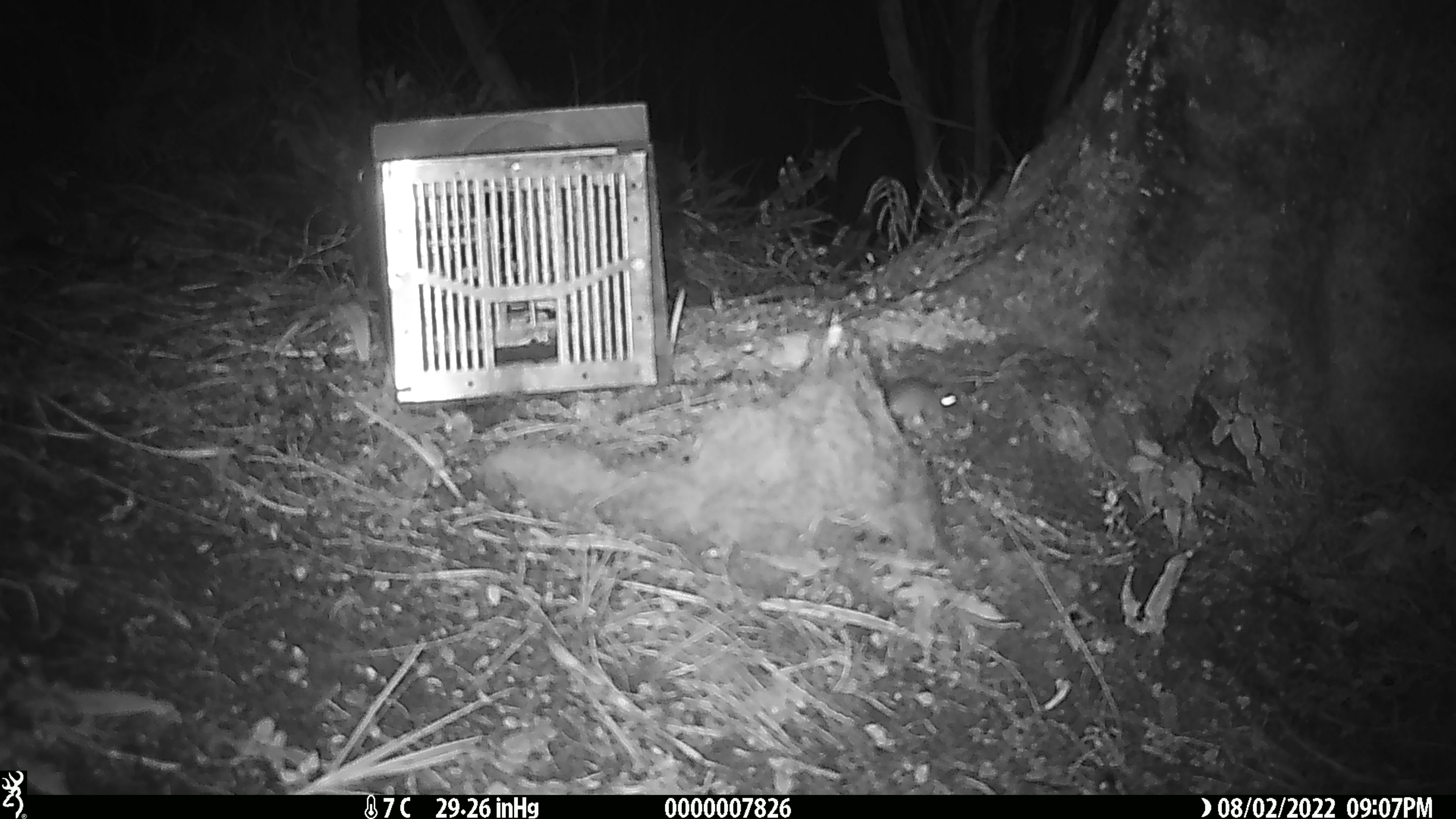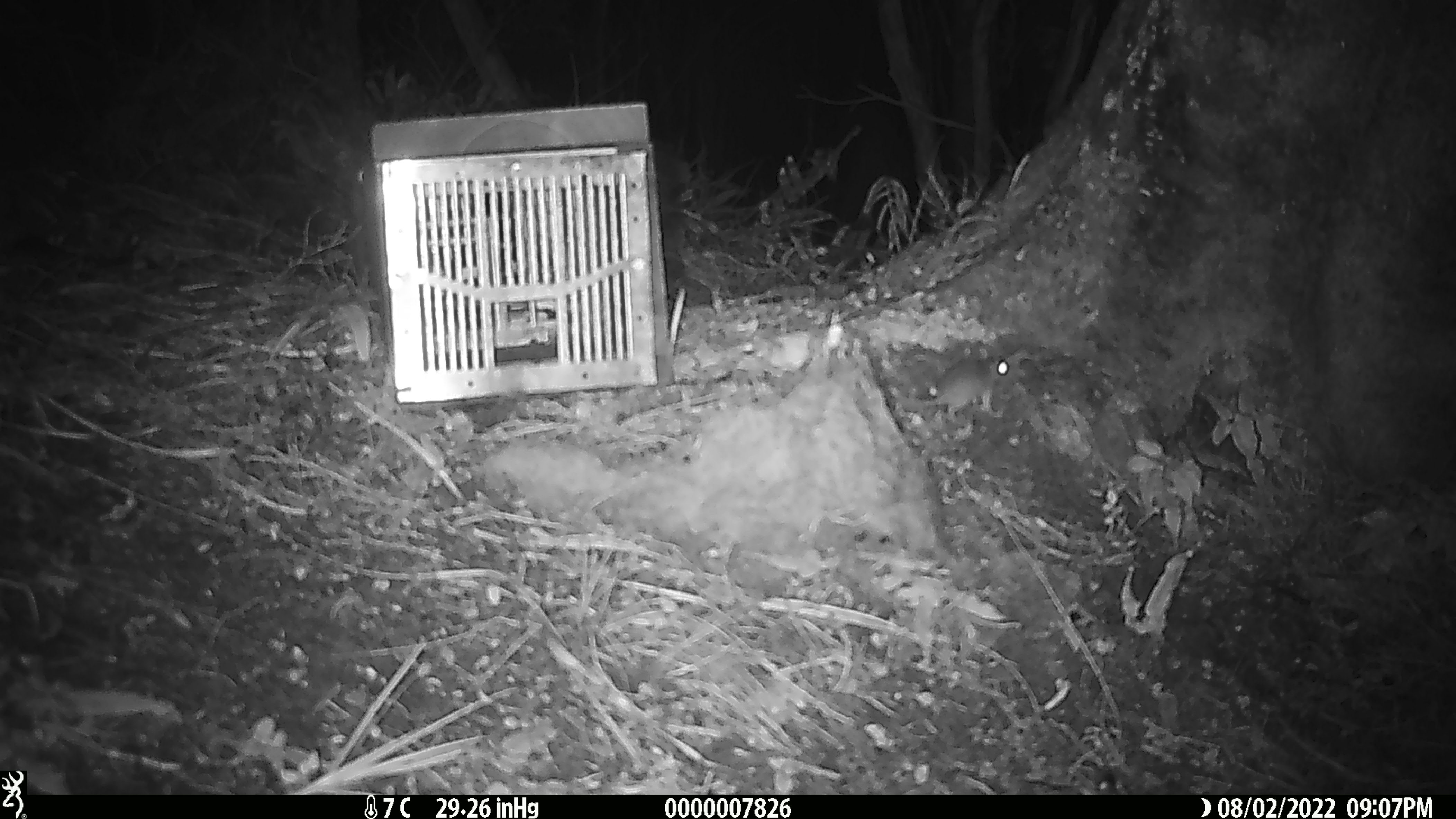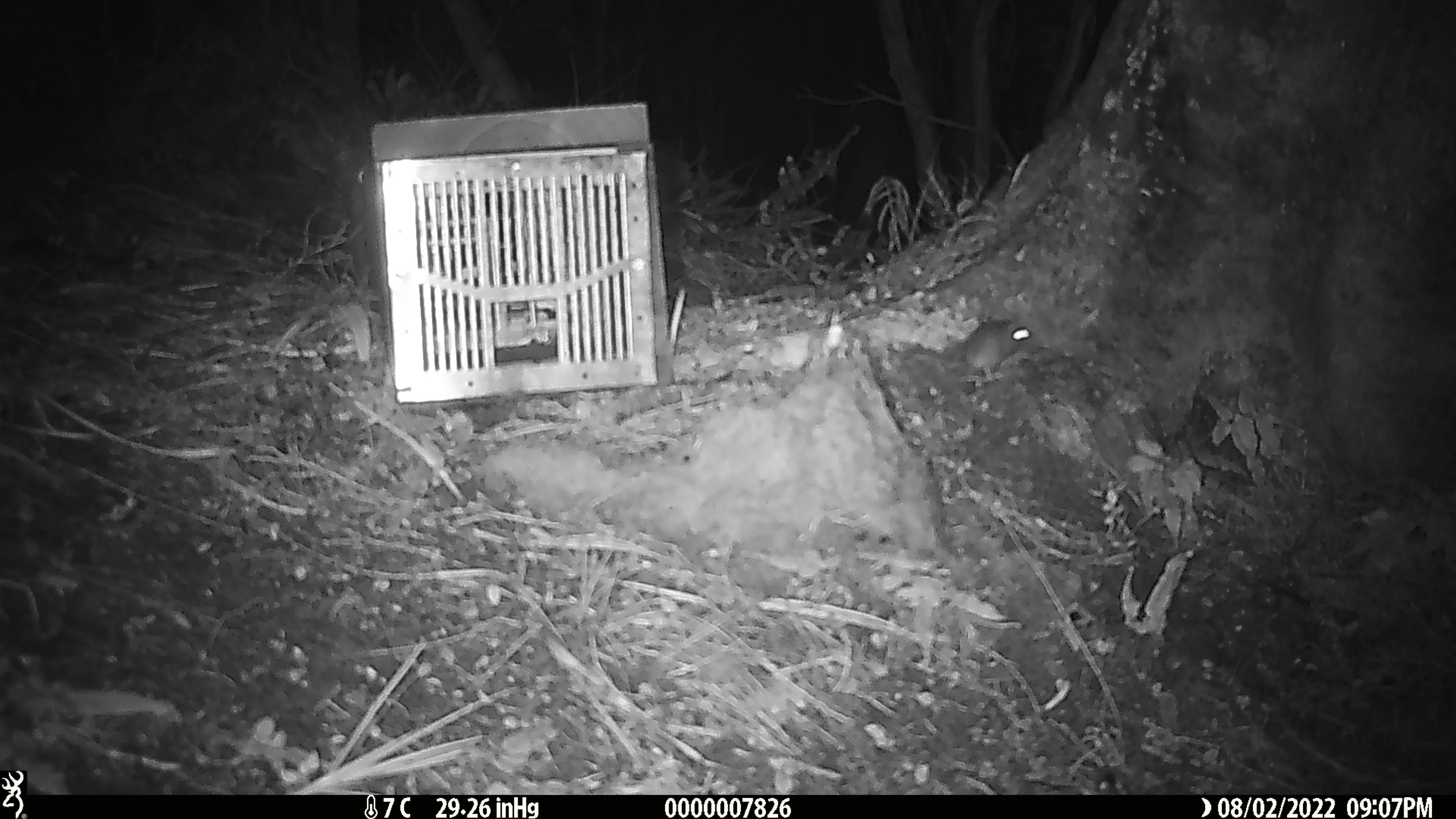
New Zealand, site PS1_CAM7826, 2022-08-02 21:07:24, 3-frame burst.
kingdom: Animalia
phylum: Chordata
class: Mammalia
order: Rodentia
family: Muridae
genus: Mus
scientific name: Mus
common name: mouse